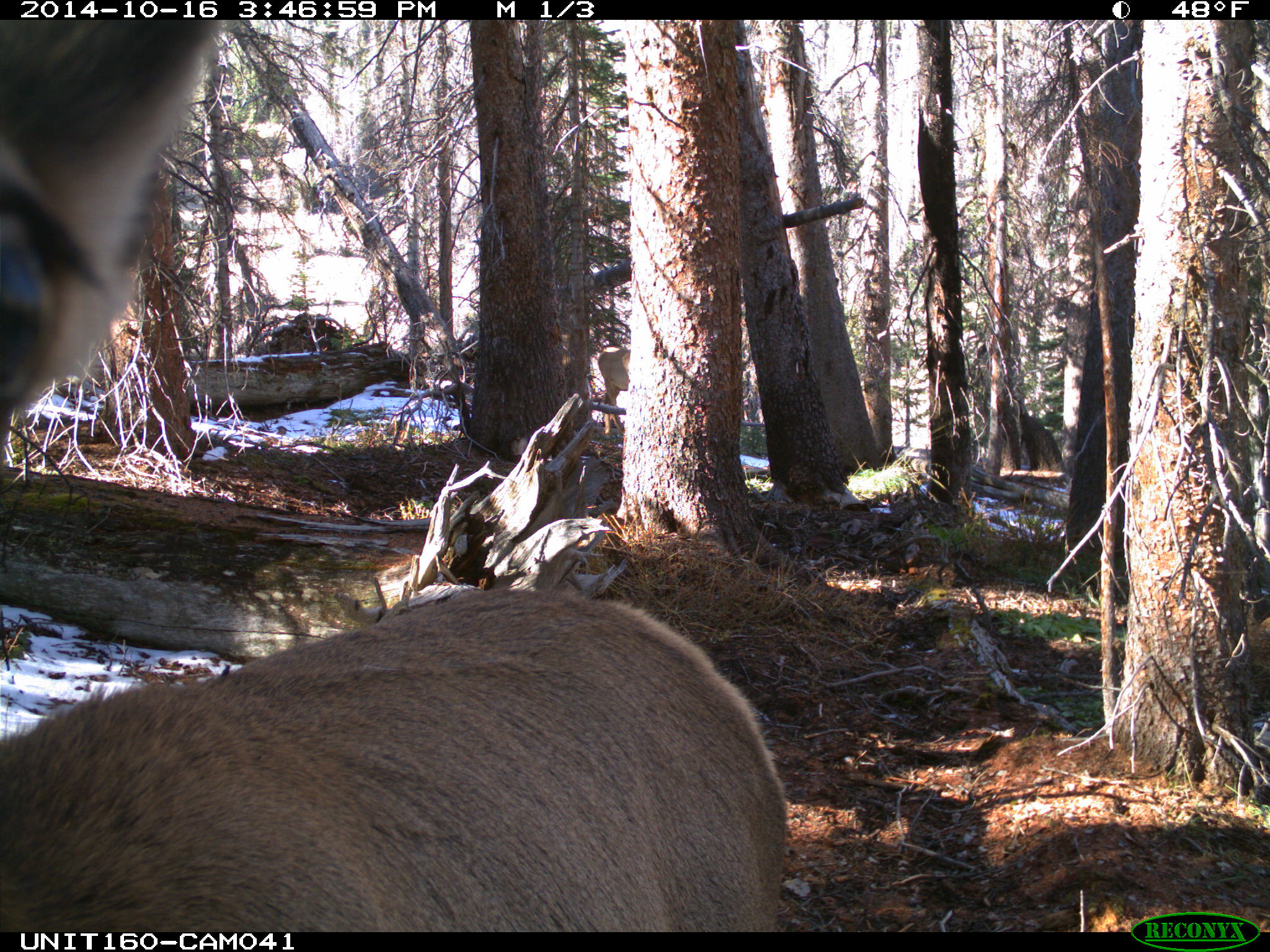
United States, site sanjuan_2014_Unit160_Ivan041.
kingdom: Animalia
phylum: Chordata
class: Mammalia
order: Artiodactyla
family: Cervidae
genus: Cervus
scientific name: Cervus elaphus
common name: red deer